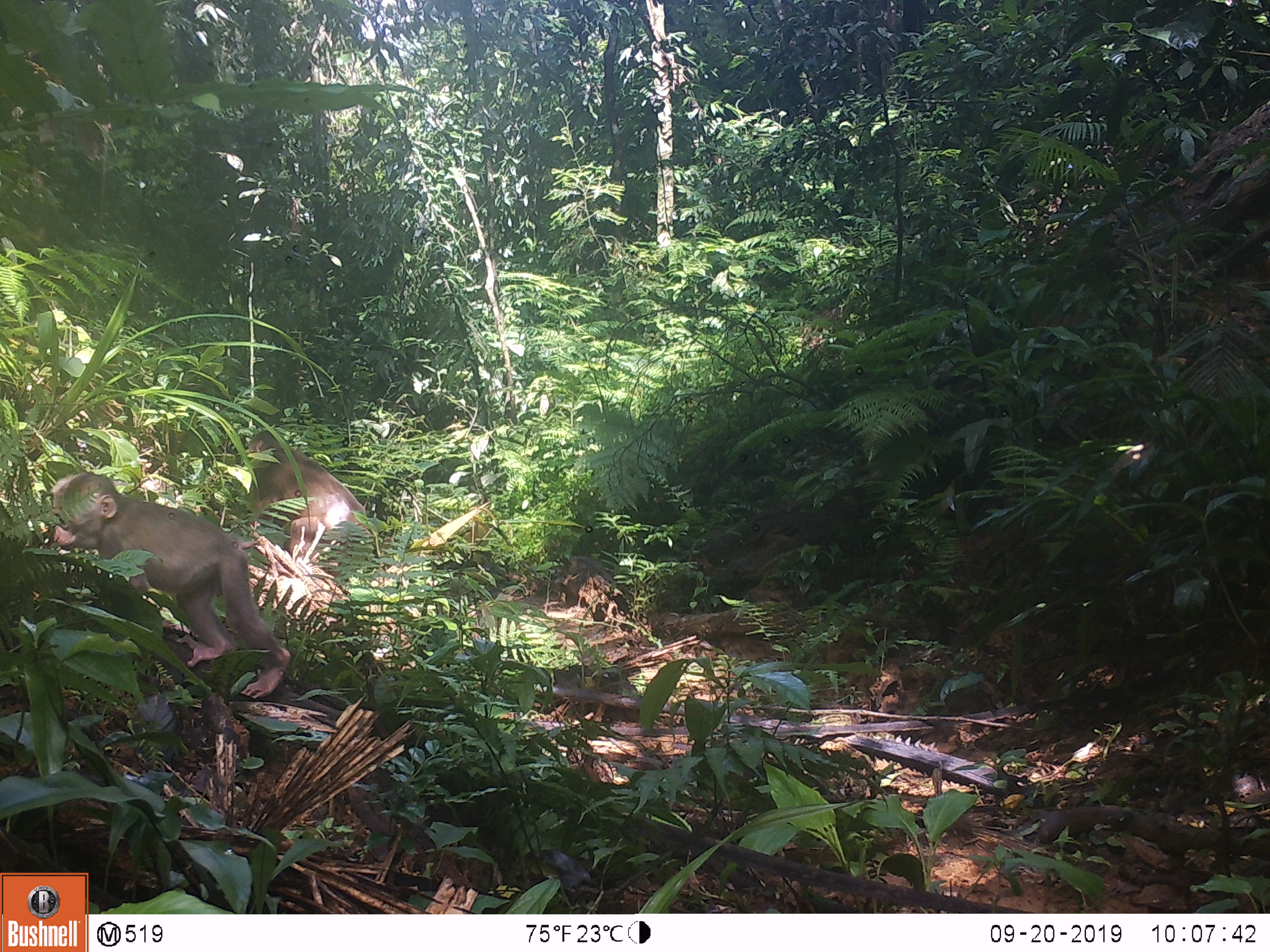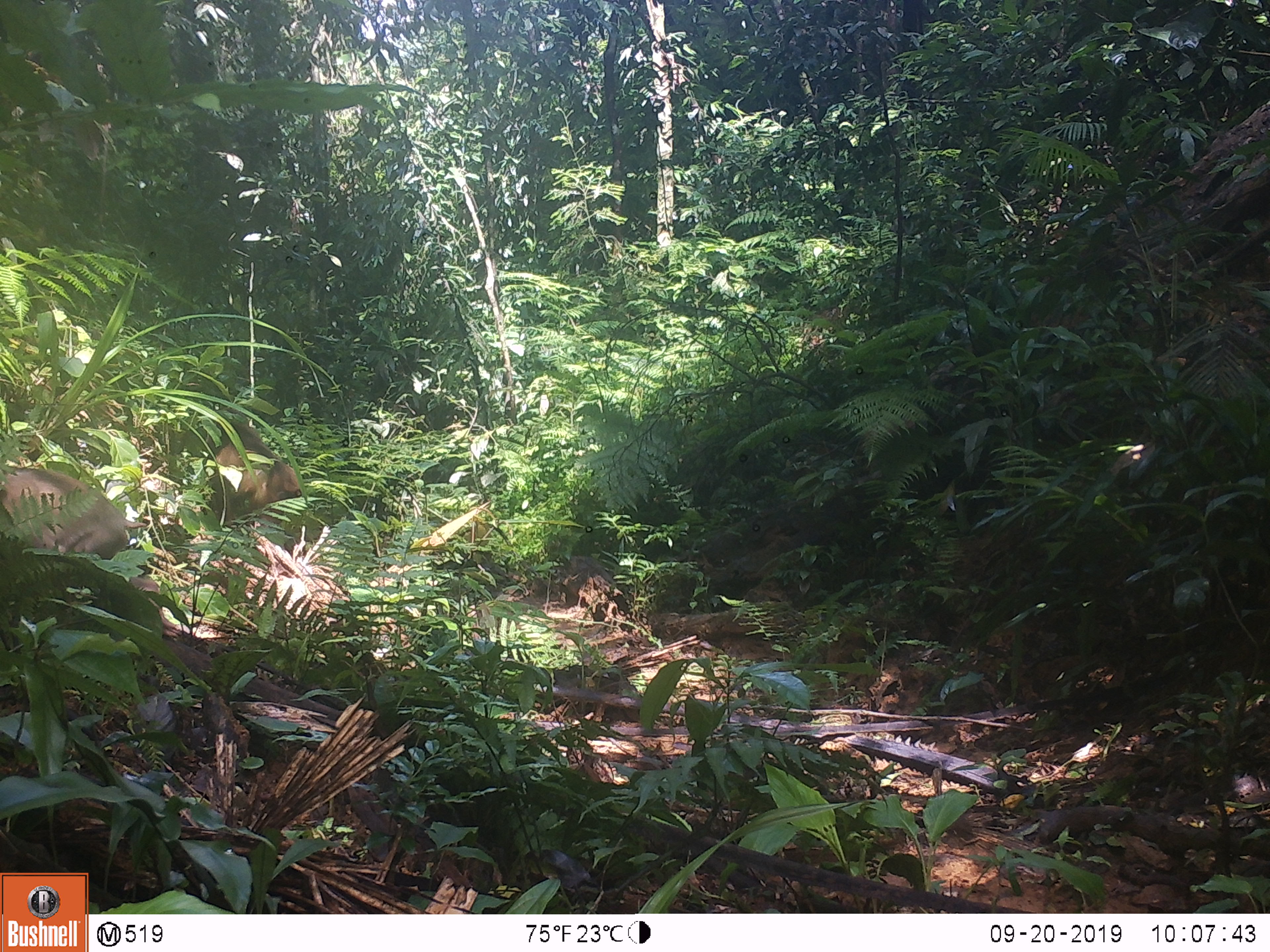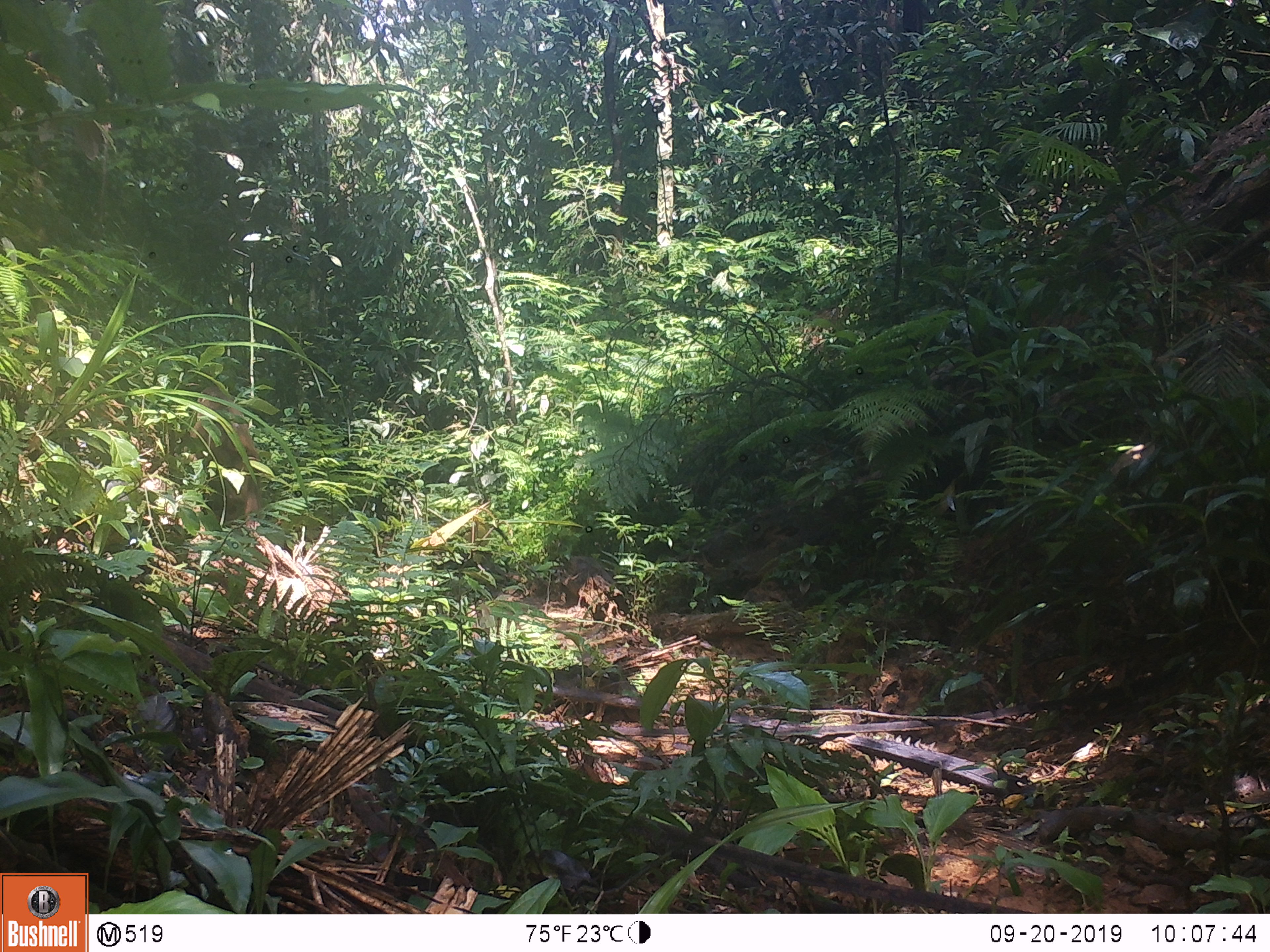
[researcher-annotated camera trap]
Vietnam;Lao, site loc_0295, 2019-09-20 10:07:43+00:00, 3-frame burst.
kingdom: Animalia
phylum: Chordata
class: Mammalia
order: Primates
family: Cercopithecidae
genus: Macaca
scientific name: Macaca arctoides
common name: stump-tailed macaque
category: stump tailed macaque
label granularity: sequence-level